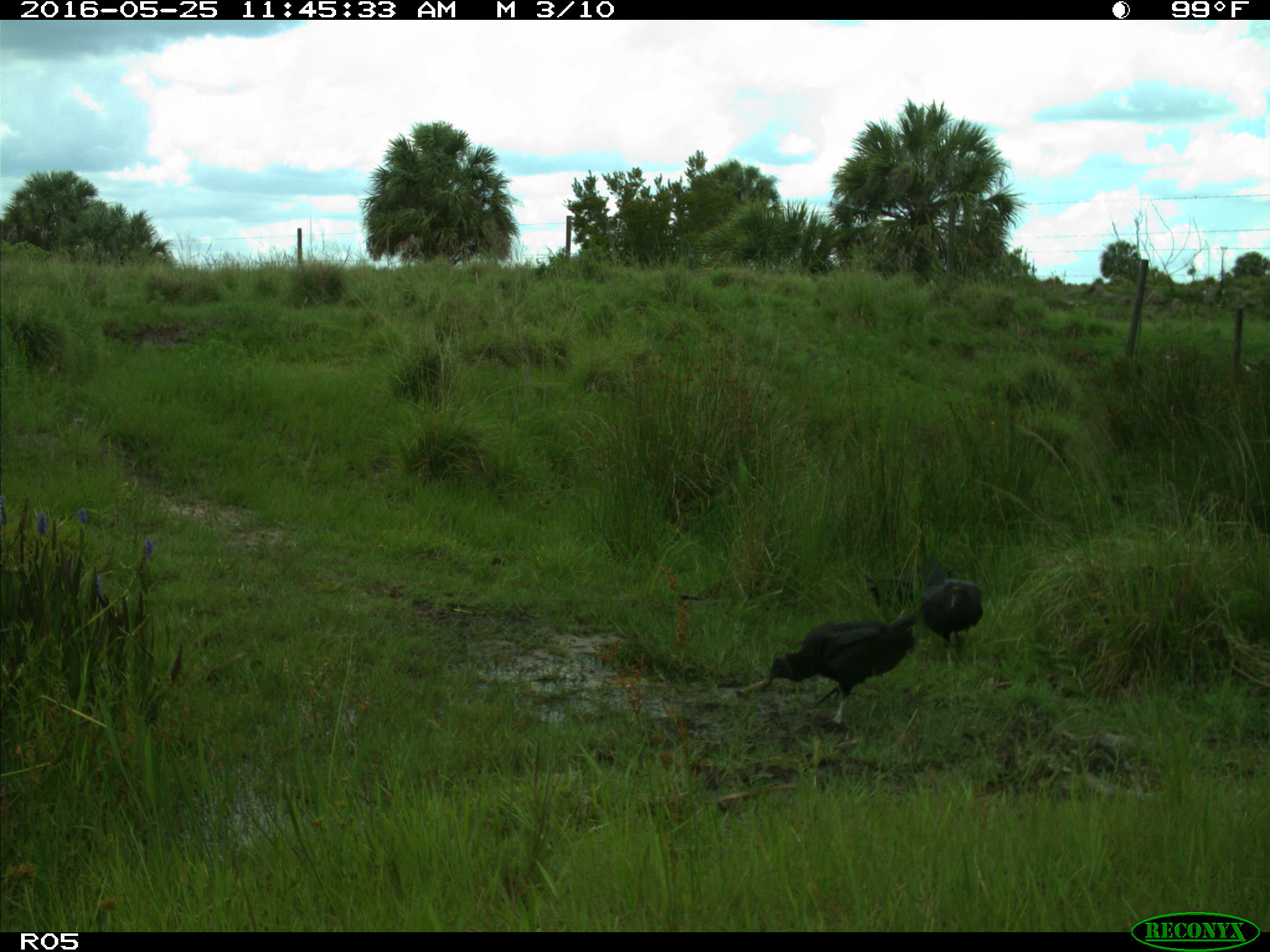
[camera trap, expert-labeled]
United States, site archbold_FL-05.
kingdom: Animalia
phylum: Chordata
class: Aves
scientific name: Aves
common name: birds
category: unidentified bird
Unidentified bird (birds) (Aves).